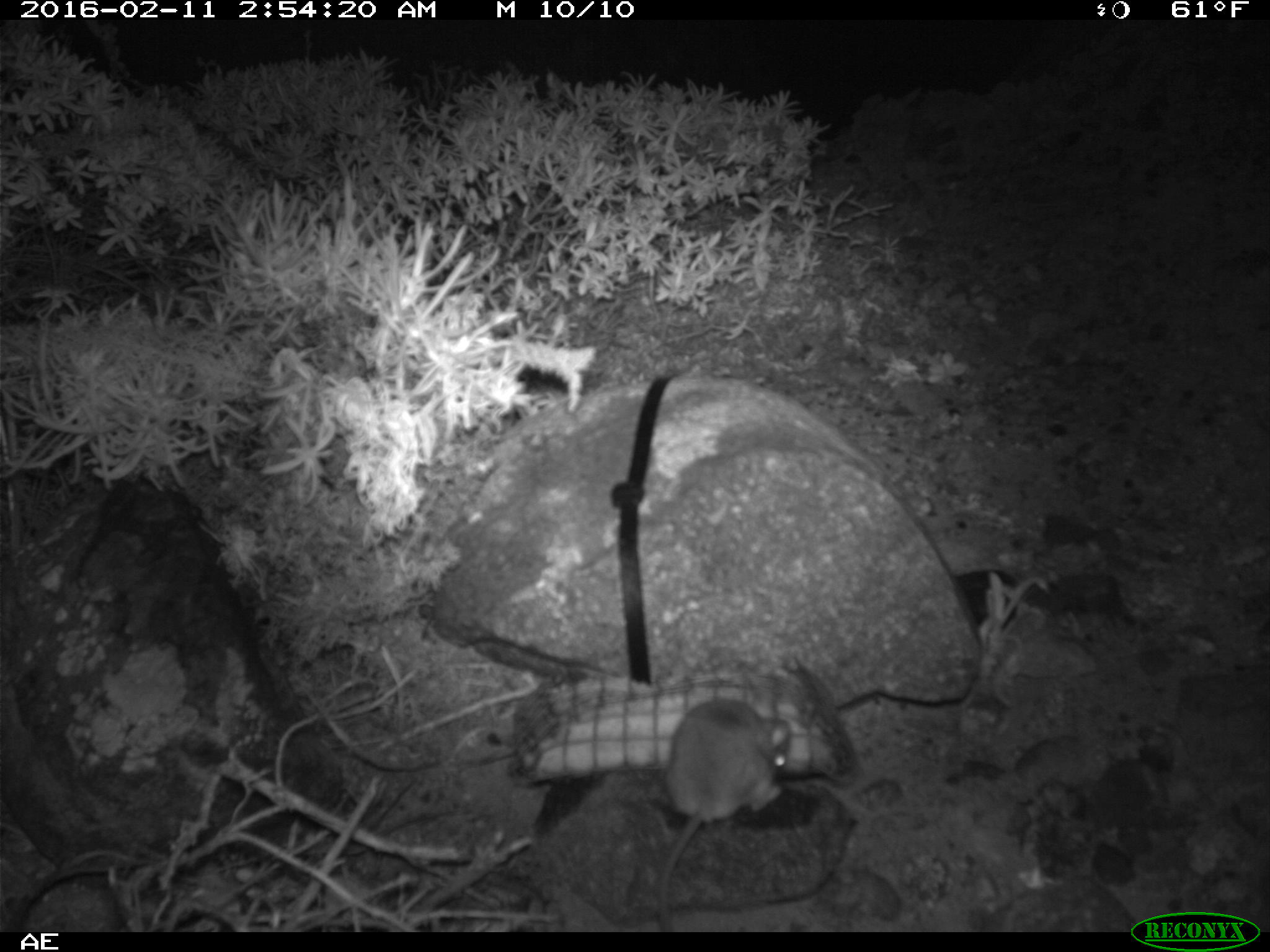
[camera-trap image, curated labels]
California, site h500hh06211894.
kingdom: Animalia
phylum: Chordata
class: Mammalia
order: Rodentia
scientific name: Rodentia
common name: rodent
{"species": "rodent (Rodentia)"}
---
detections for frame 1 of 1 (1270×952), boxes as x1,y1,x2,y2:
rodent: 656,697,791,928